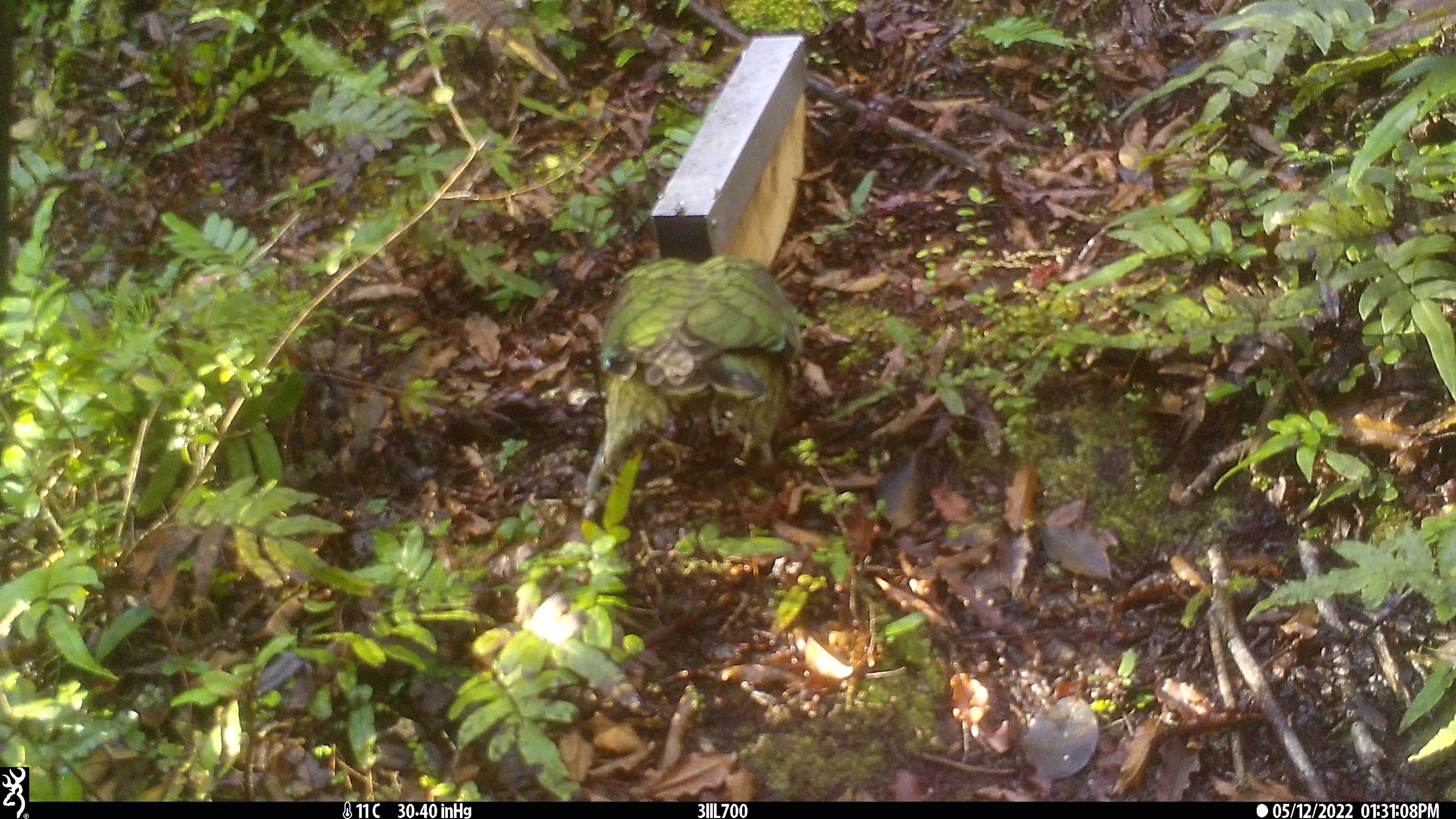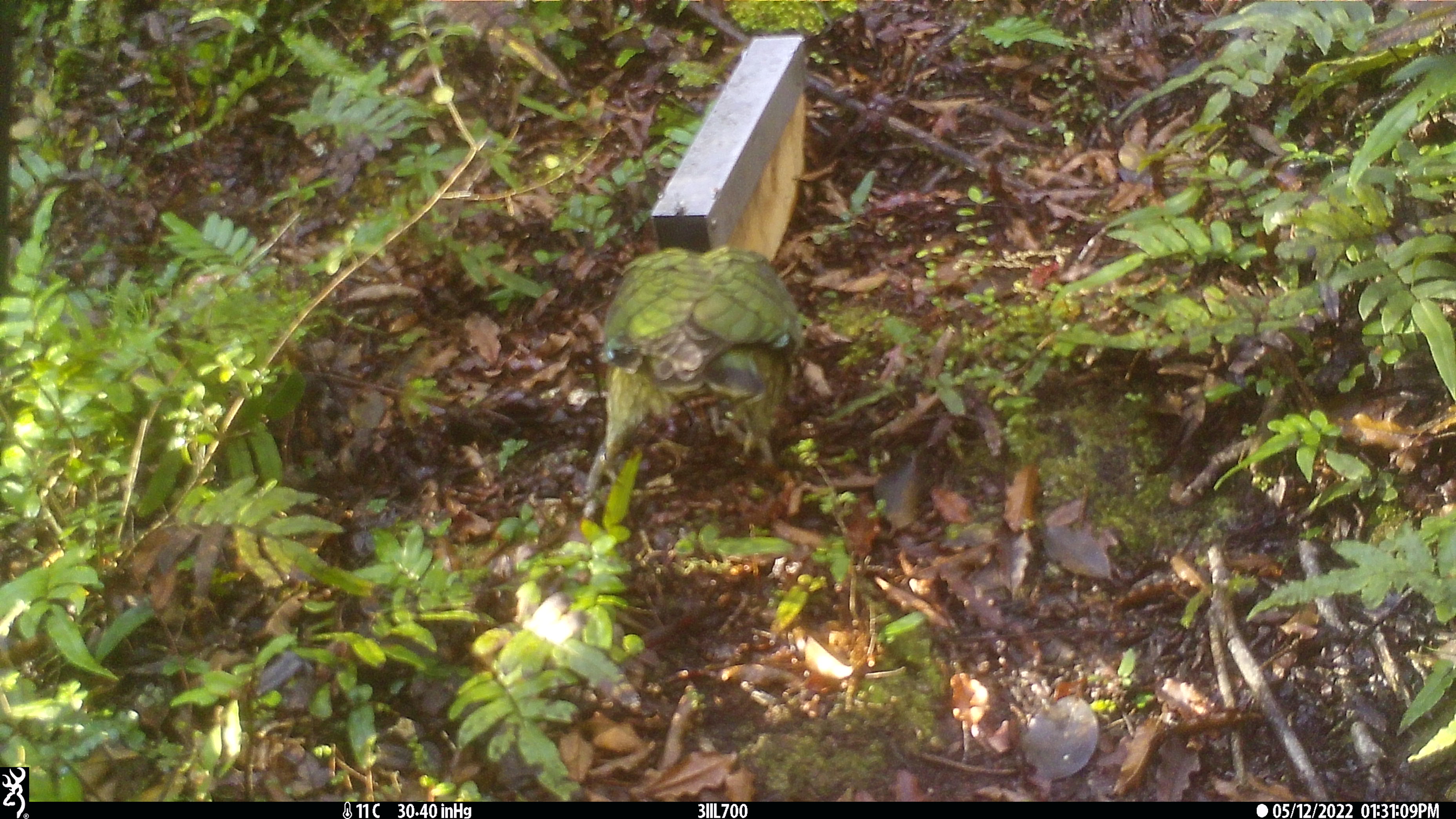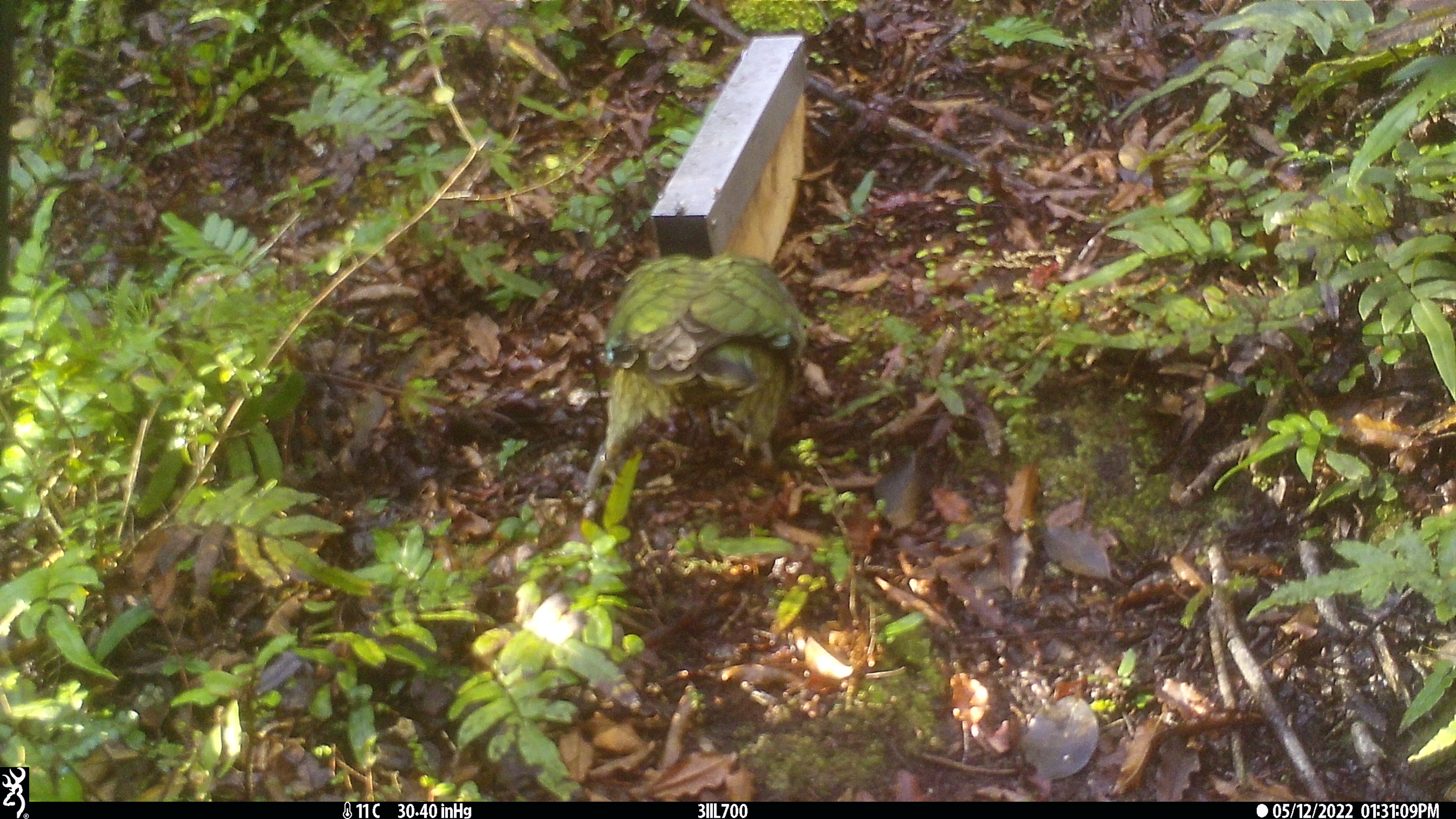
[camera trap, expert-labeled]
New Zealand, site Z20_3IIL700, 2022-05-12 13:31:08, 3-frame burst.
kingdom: Animalia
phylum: Chordata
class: Aves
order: Psittaciformes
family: Strigopidae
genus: Nestor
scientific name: Nestor notabilis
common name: kea